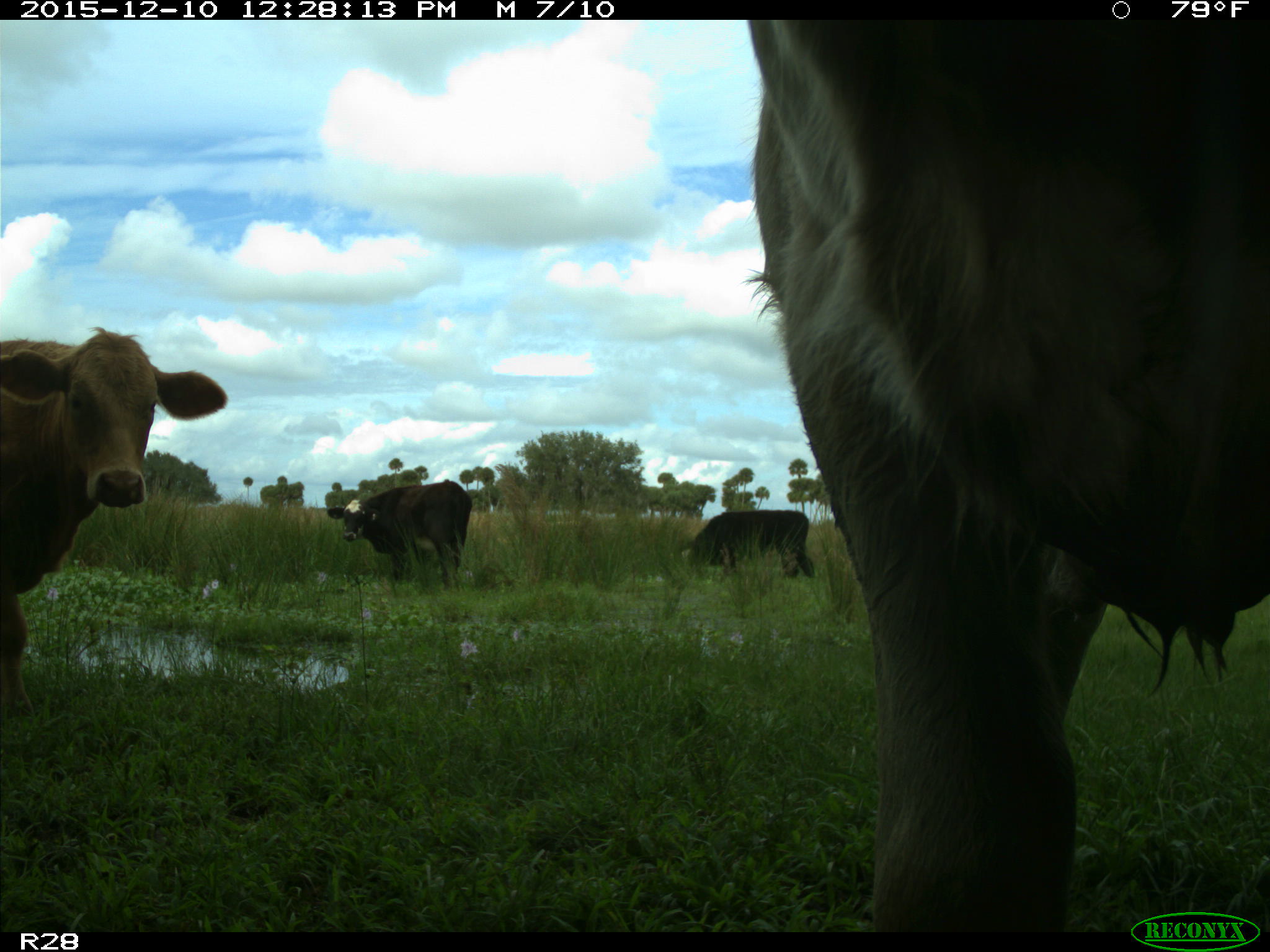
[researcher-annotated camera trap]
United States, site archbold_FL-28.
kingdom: Animalia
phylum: Chordata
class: Mammalia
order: Artiodactyla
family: Bovidae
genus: Bos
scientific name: Bos taurus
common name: domestic cow